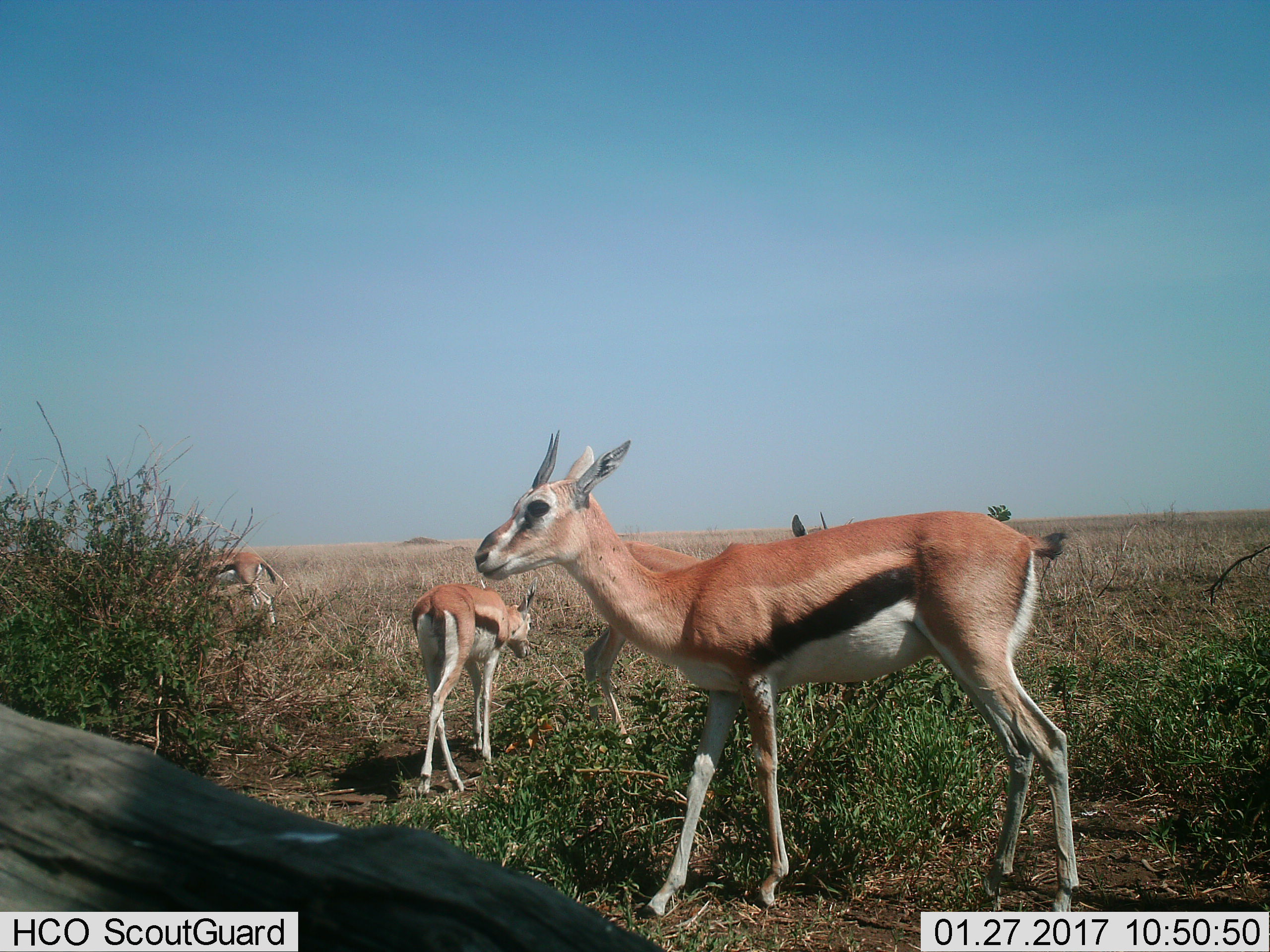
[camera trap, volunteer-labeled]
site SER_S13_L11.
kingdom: Animalia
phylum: Chordata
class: Mammalia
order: Artiodactyla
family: Bovidae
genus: Eudorcas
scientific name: Eudorcas thomsonii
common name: thomson's gazelle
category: gazellethomsons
Gazellethomsons (thomson's gazelle) (Eudorcas thomsonii), count 4. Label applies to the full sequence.